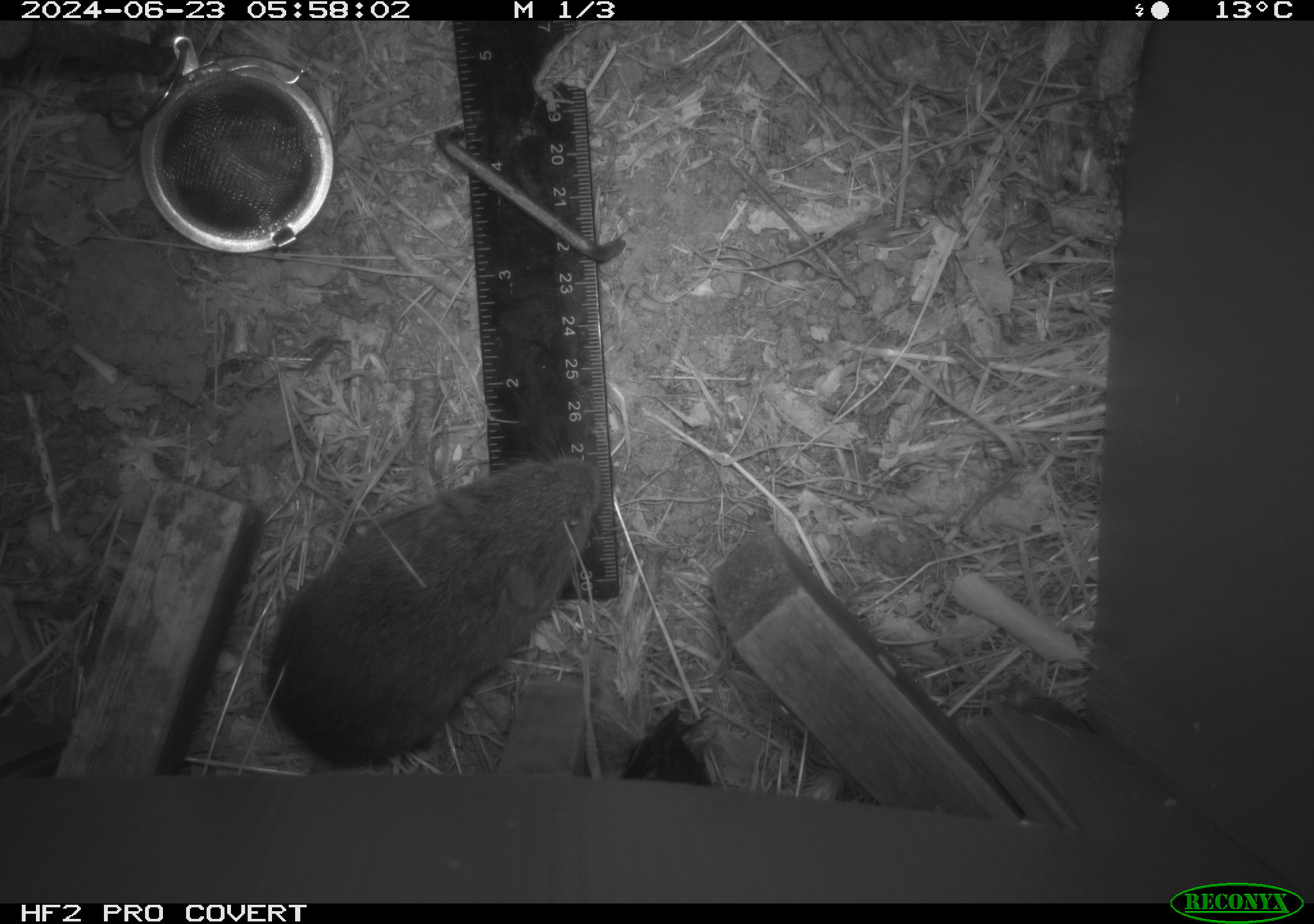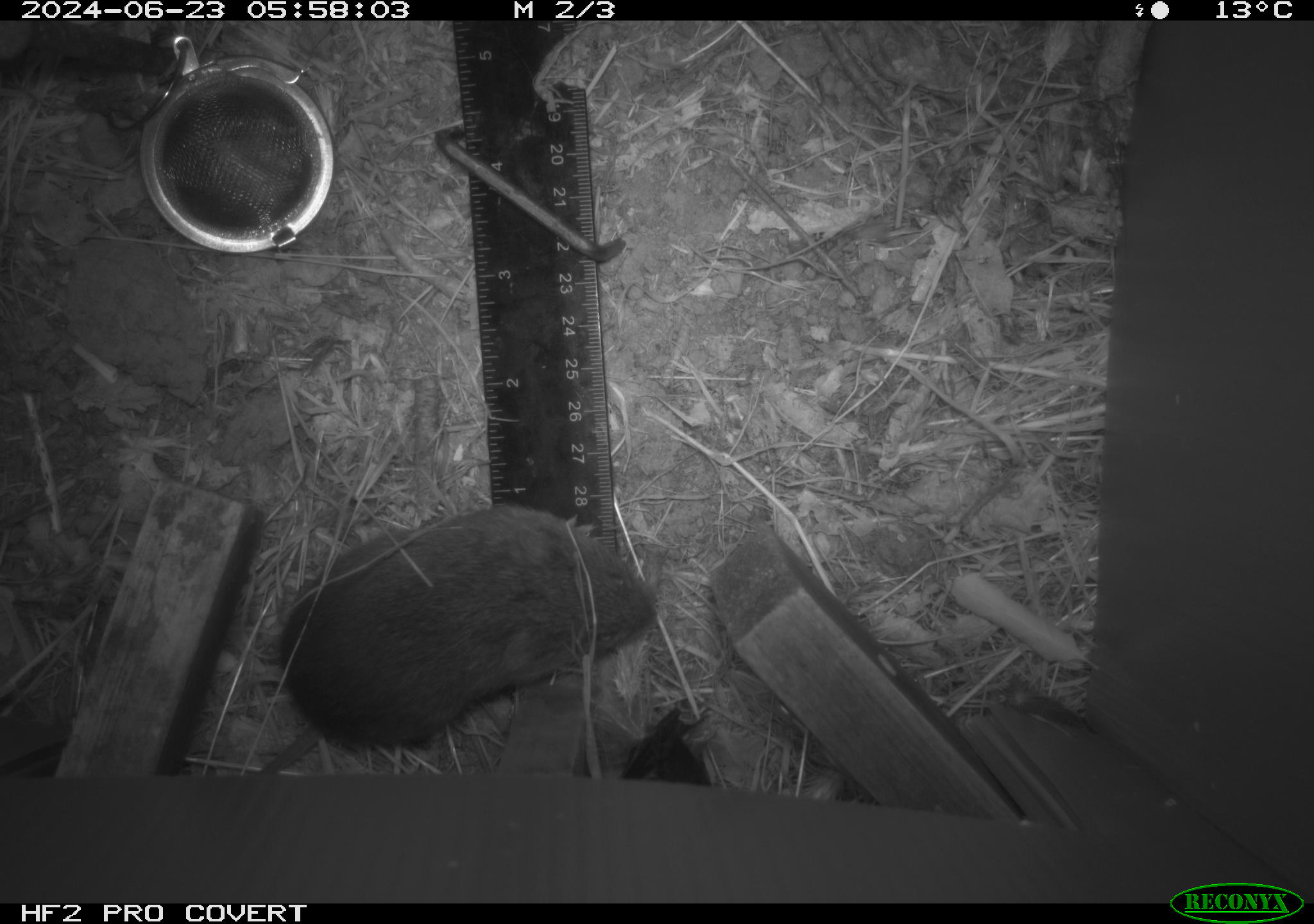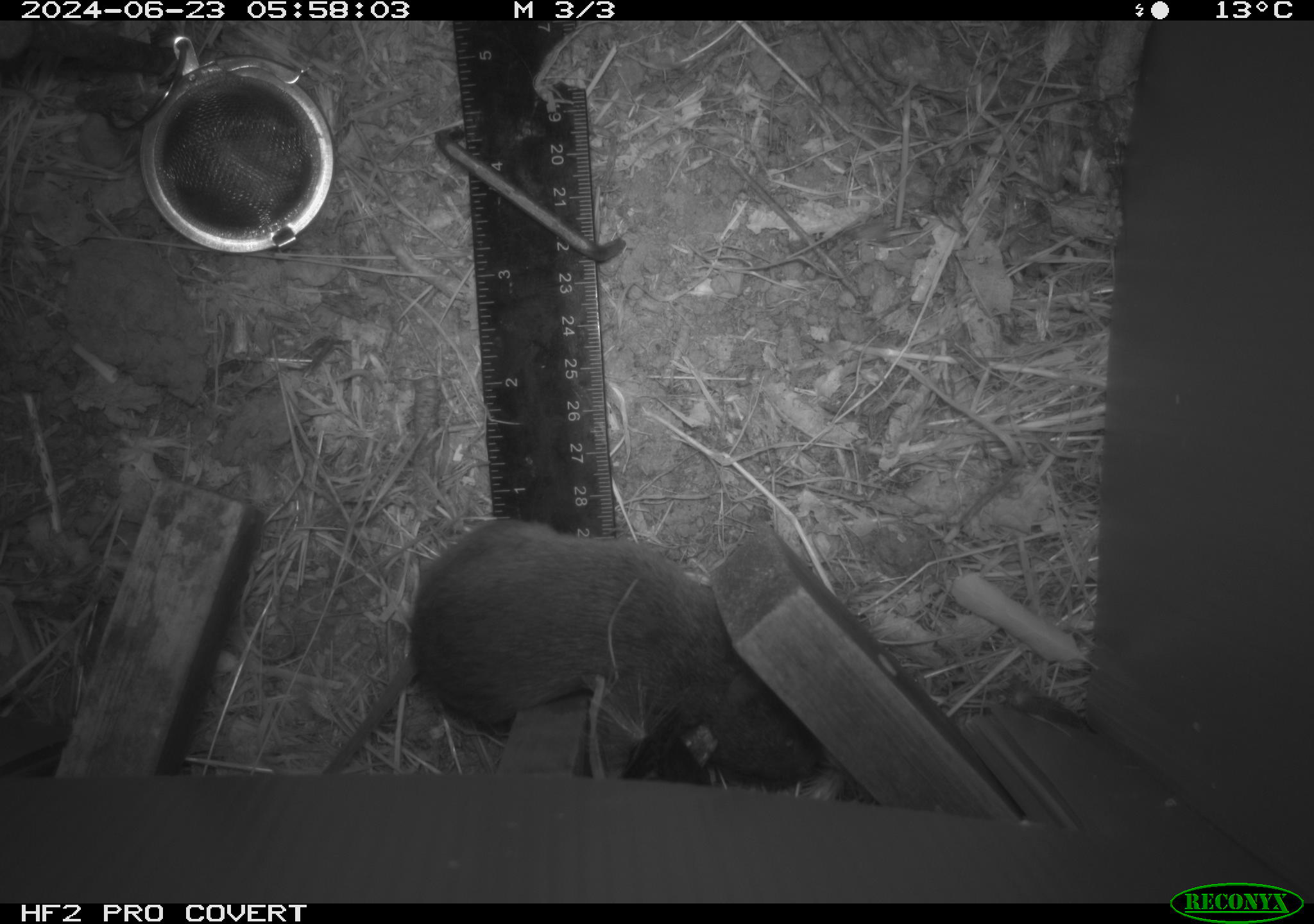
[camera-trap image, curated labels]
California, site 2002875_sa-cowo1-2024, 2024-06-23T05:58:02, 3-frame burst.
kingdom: Animalia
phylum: Chordata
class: Mammalia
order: Rodentia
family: Cricetidae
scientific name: Arvicolinae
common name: voles, lemmings, and muskrats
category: arvicolinae subfamily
Arvicolinae subfamily (voles, lemmings, and muskrats) (Arvicolinae).